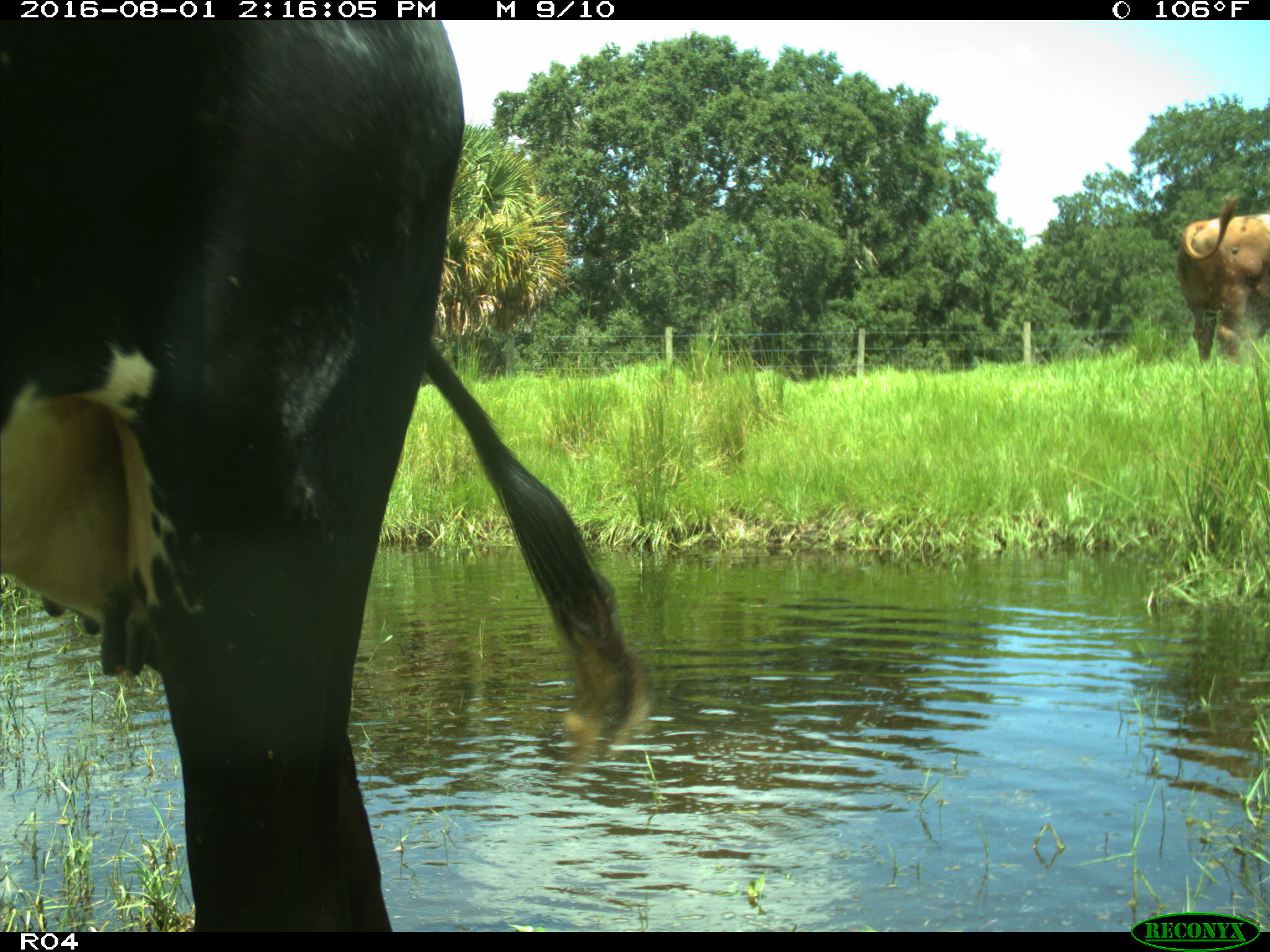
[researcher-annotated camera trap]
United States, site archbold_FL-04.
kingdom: Animalia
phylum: Chordata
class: Mammalia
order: Artiodactyla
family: Bovidae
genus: Bos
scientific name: Bos taurus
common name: domestic cow